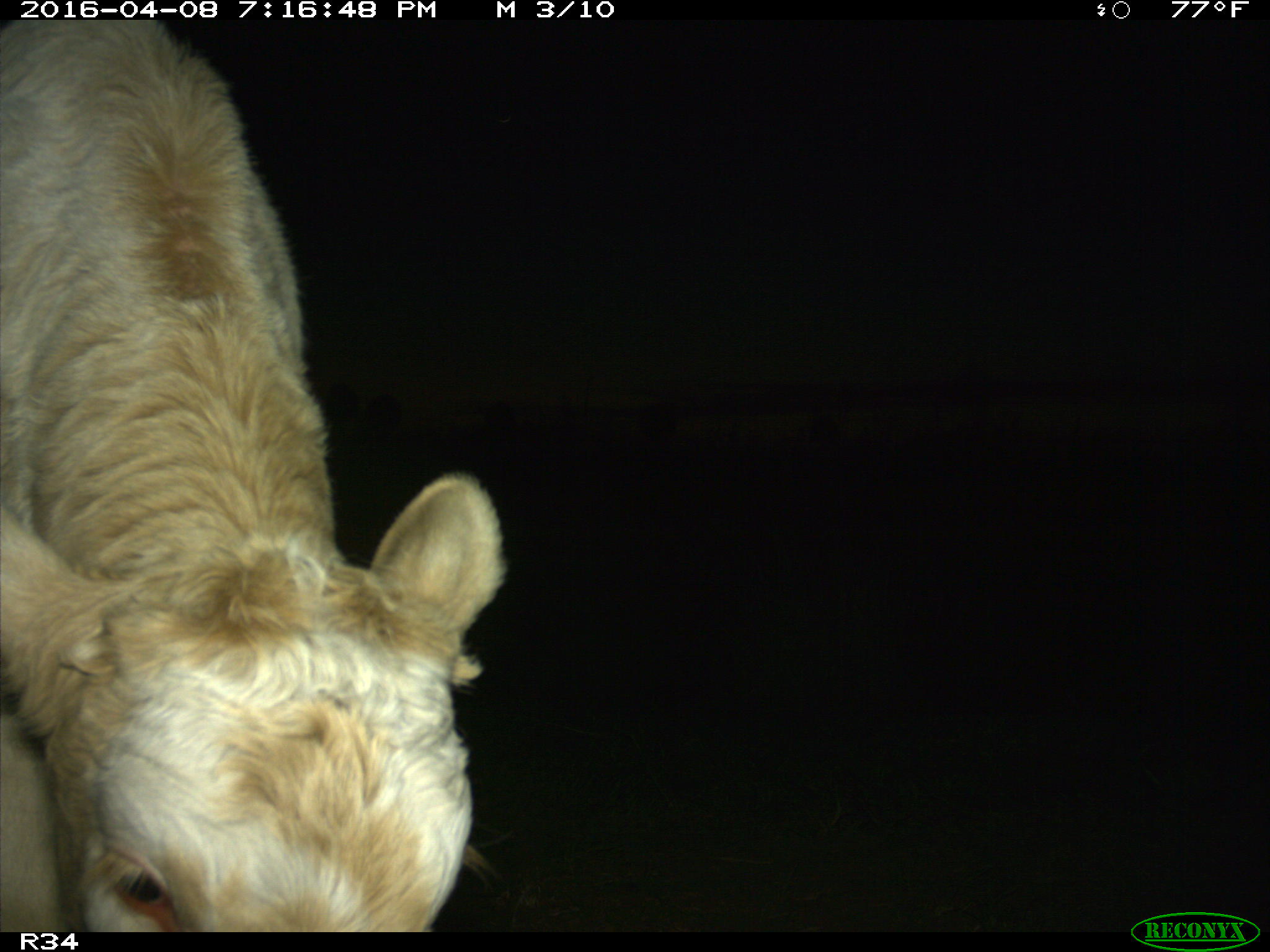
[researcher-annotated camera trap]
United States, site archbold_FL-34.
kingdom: Animalia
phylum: Chordata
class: Mammalia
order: Artiodactyla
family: Bovidae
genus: Bos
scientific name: Bos taurus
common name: domestic cow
Bos taurus (domestic cow).